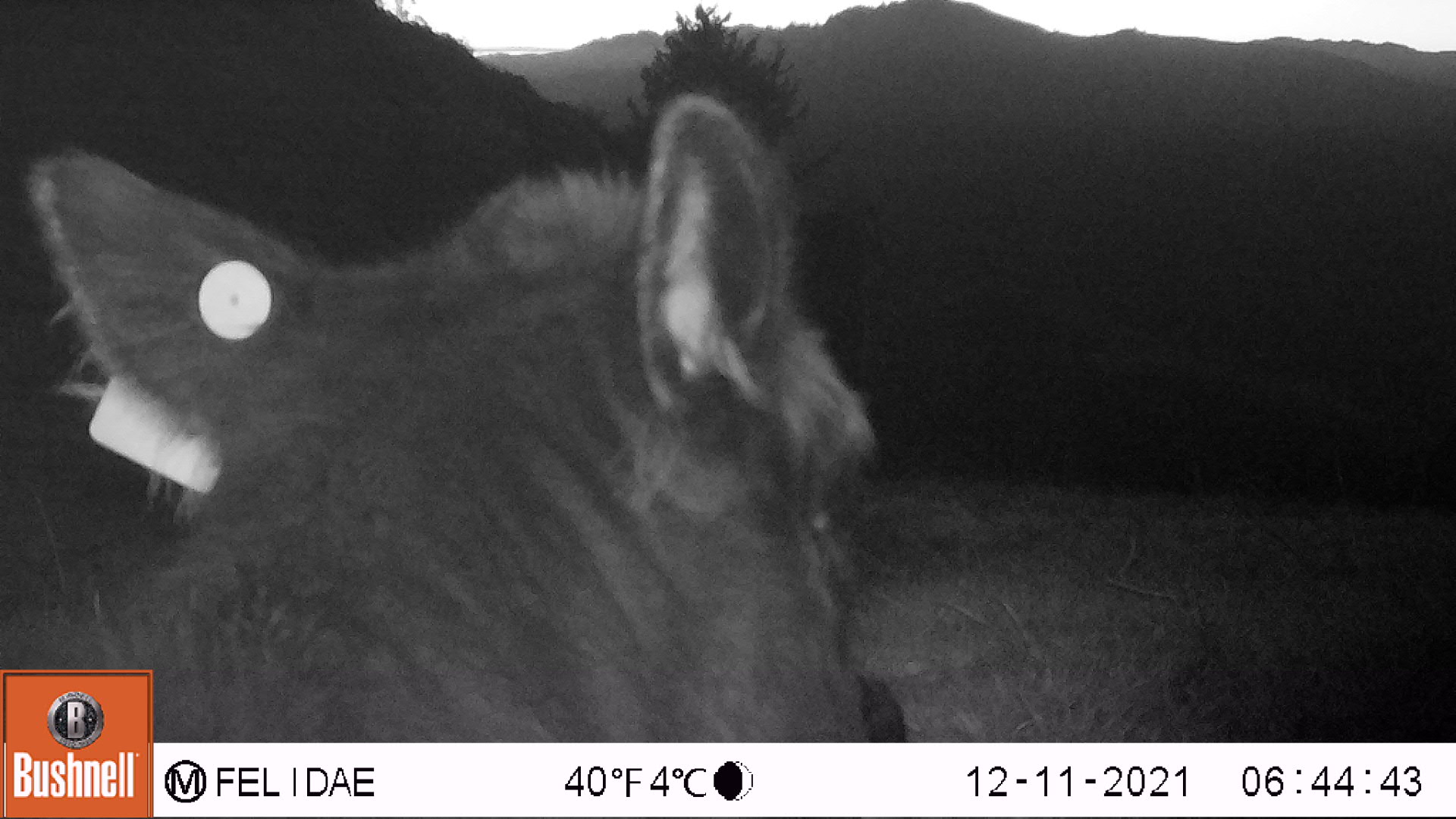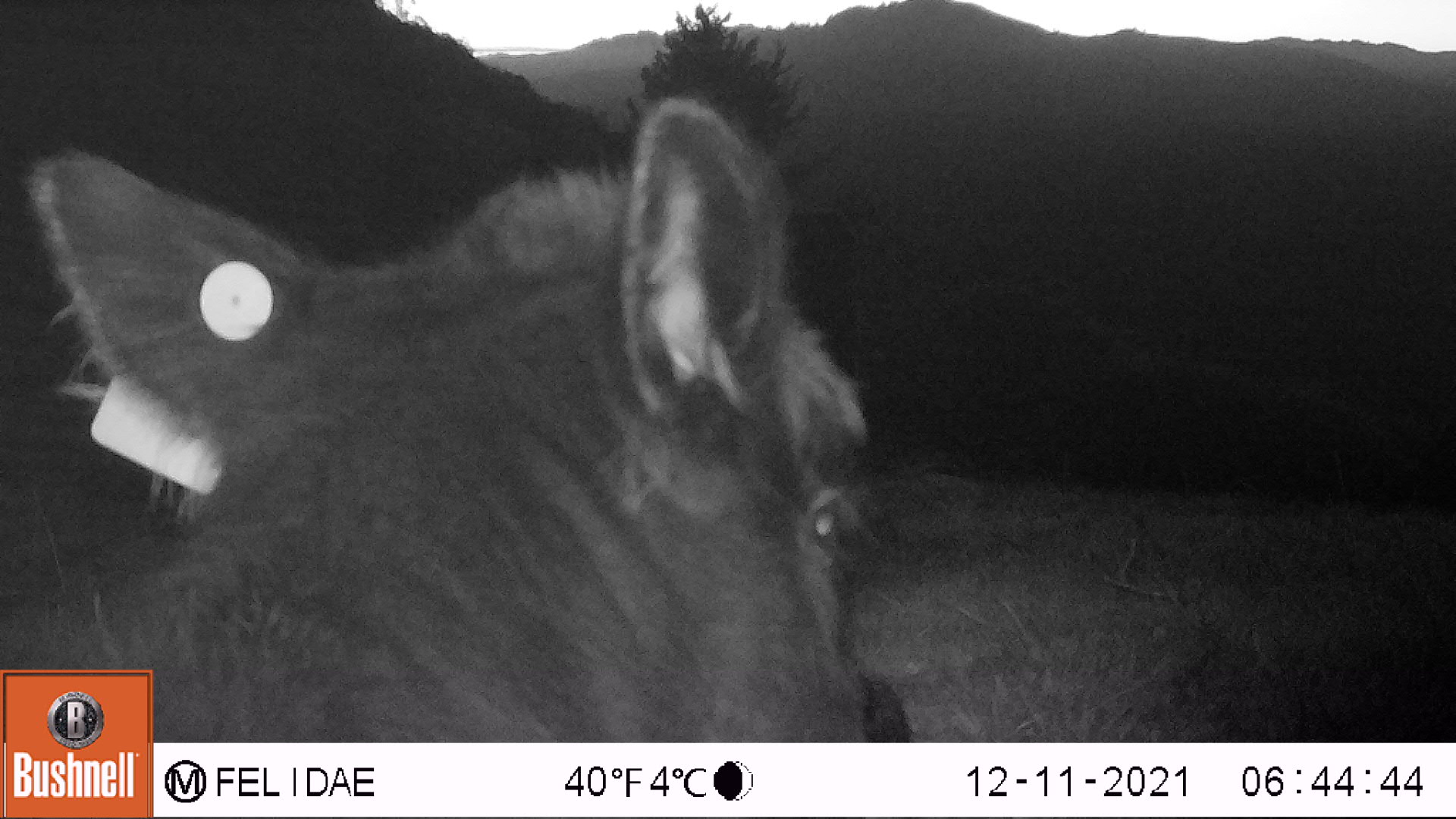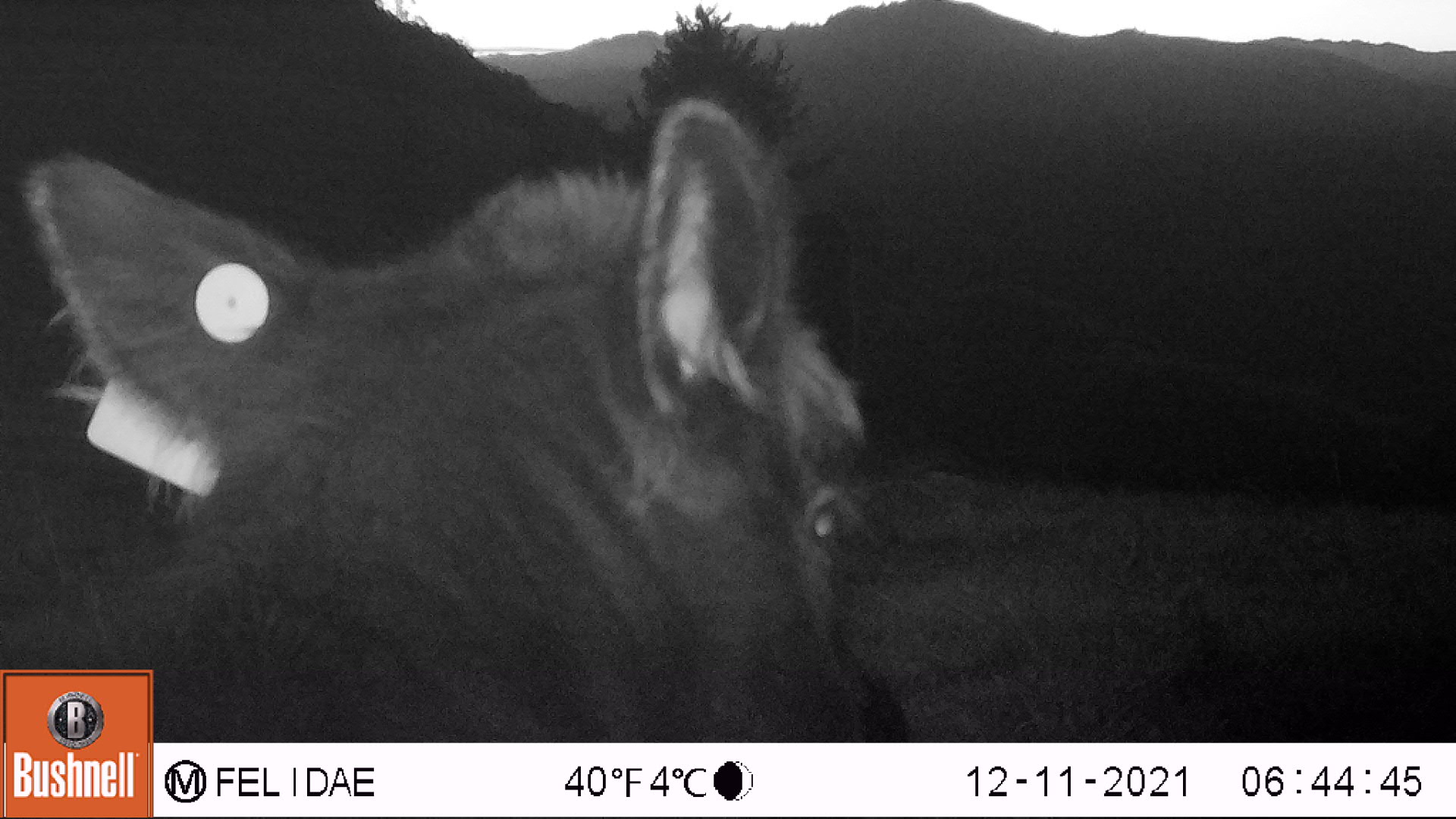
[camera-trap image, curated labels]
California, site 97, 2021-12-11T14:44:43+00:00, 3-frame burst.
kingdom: Animalia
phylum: Chordata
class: Mammalia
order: Artiodactyla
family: Bovidae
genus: Bos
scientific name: Bos taurus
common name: domestic cattle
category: cattle